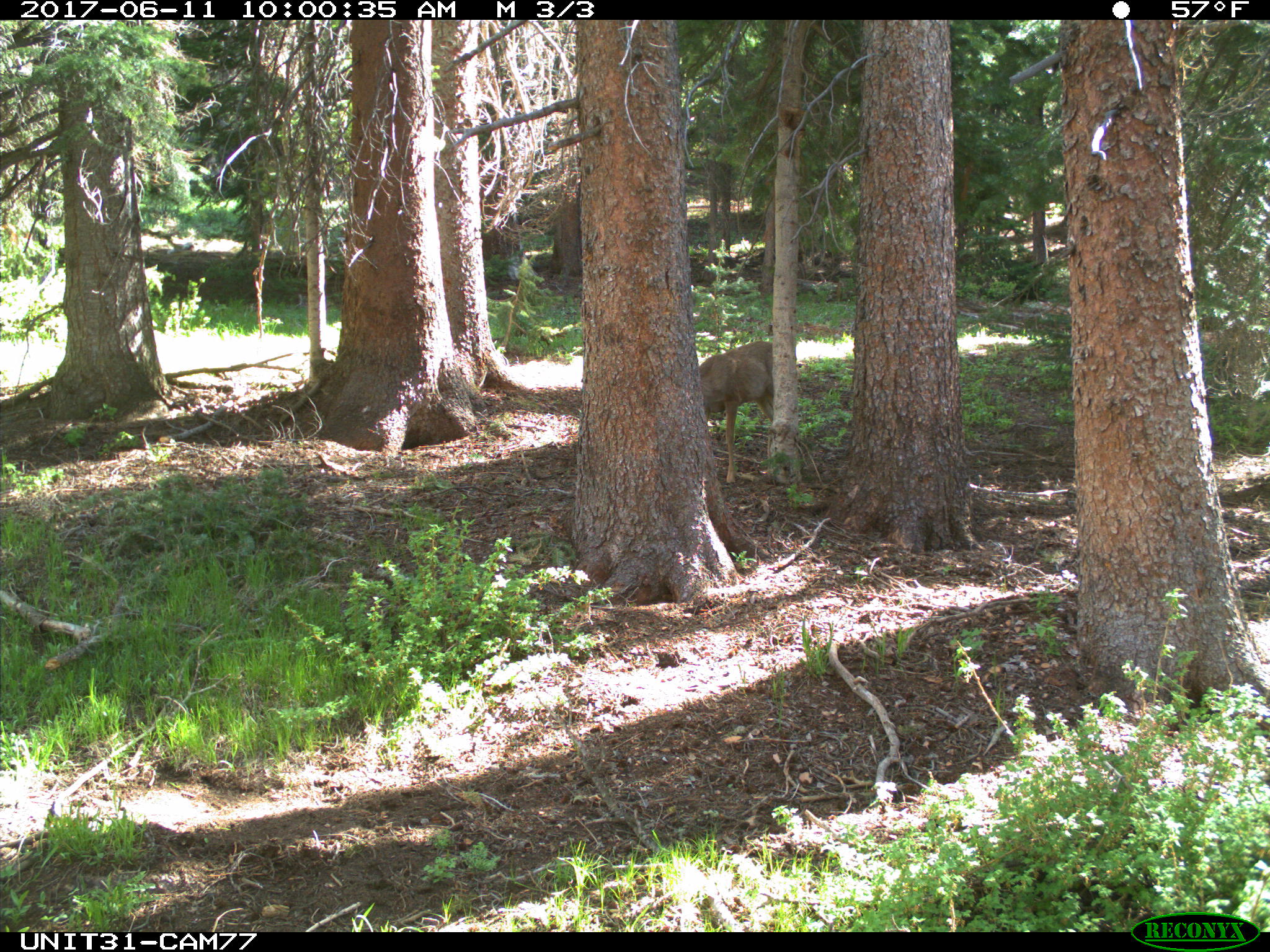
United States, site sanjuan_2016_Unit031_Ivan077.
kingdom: Animalia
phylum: Chordata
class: Mammalia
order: Artiodactyla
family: Cervidae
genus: Odocoileus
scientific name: Odocoileus hemionus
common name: mule deer